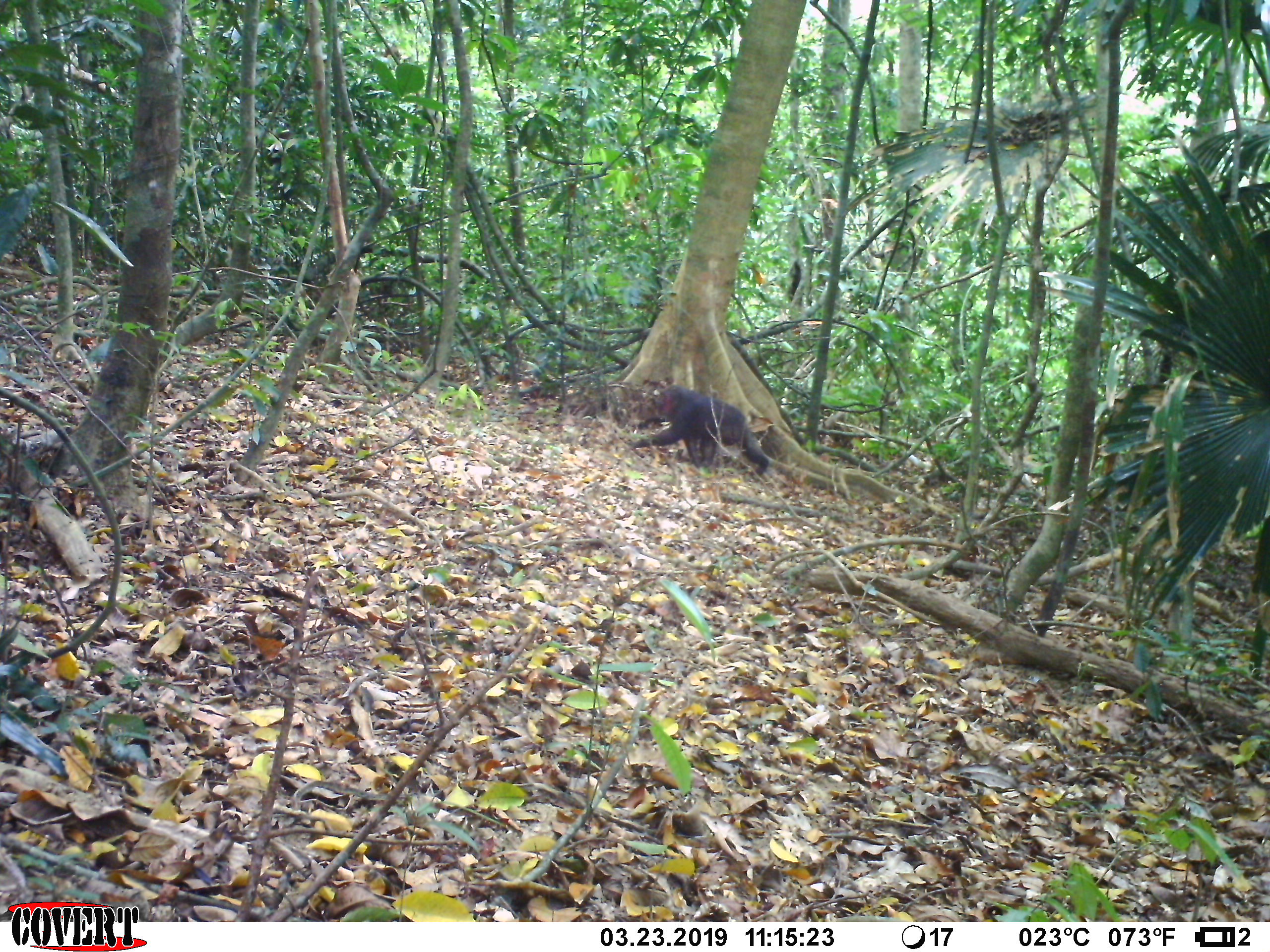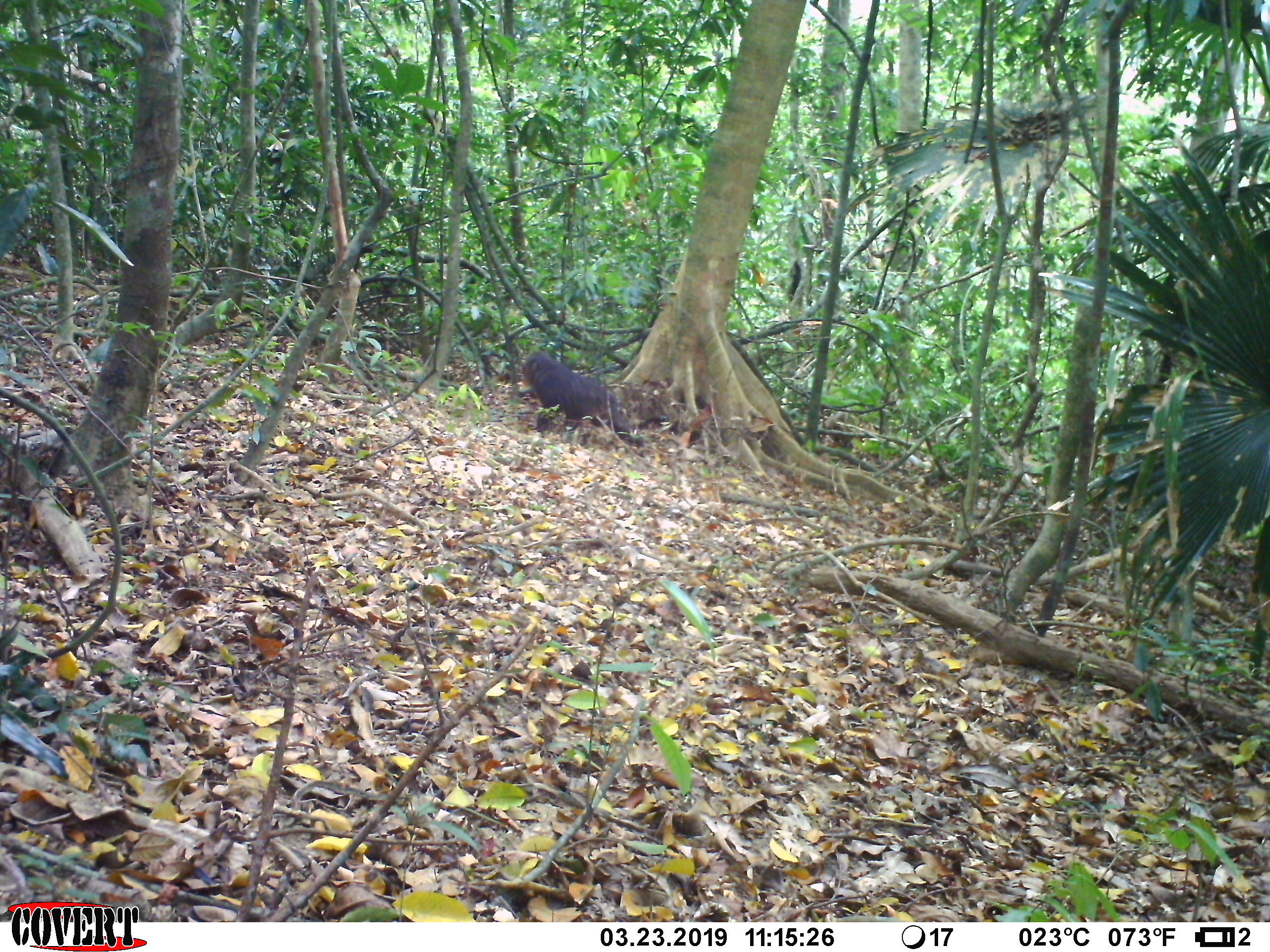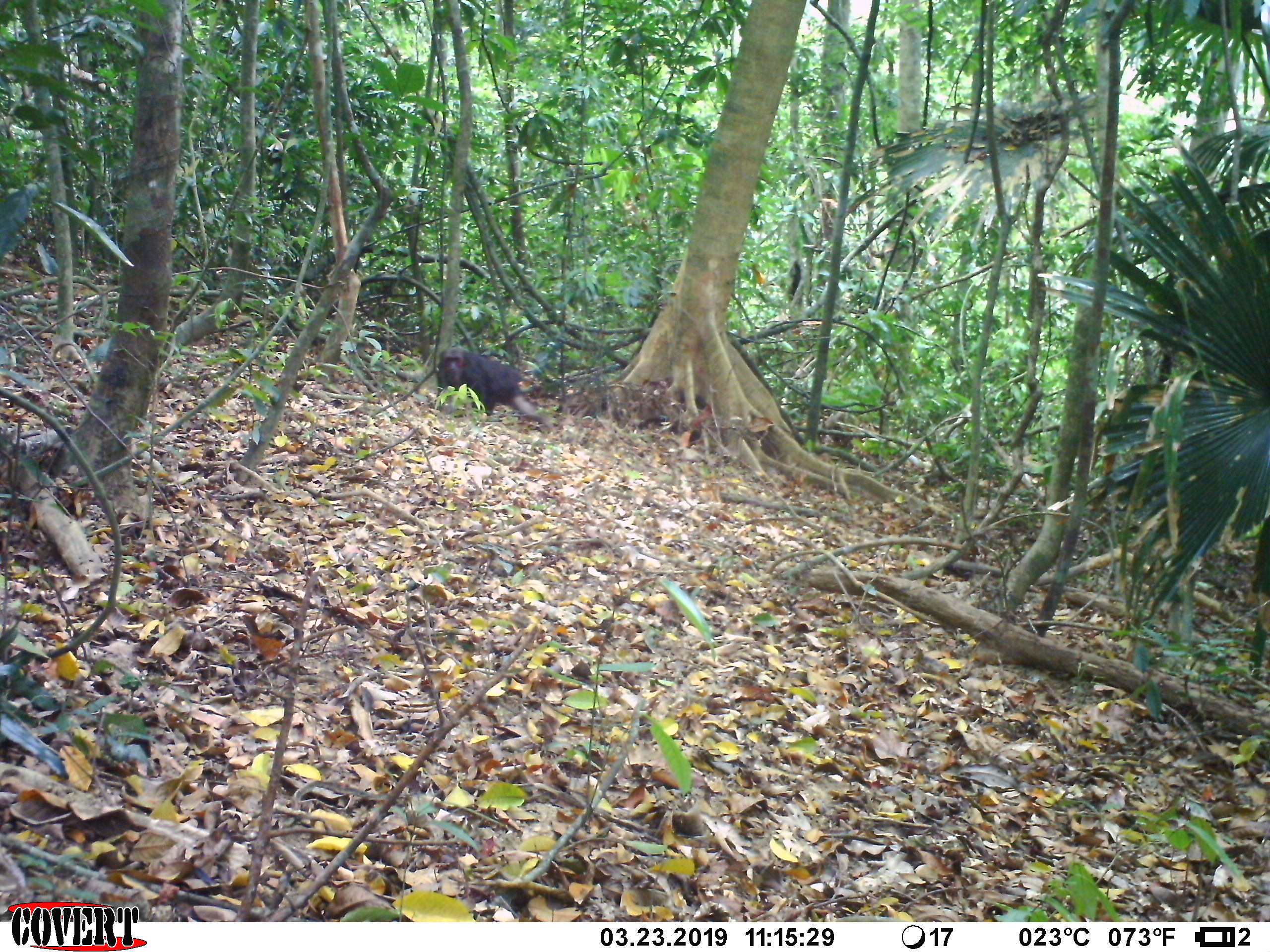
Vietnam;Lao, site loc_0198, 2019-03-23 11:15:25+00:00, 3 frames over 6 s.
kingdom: Animalia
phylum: Chordata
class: Mammalia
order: Primates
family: Cercopithecidae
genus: Macaca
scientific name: Macaca arctoides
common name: stump-tailed macaque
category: stump tailed macaque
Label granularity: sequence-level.